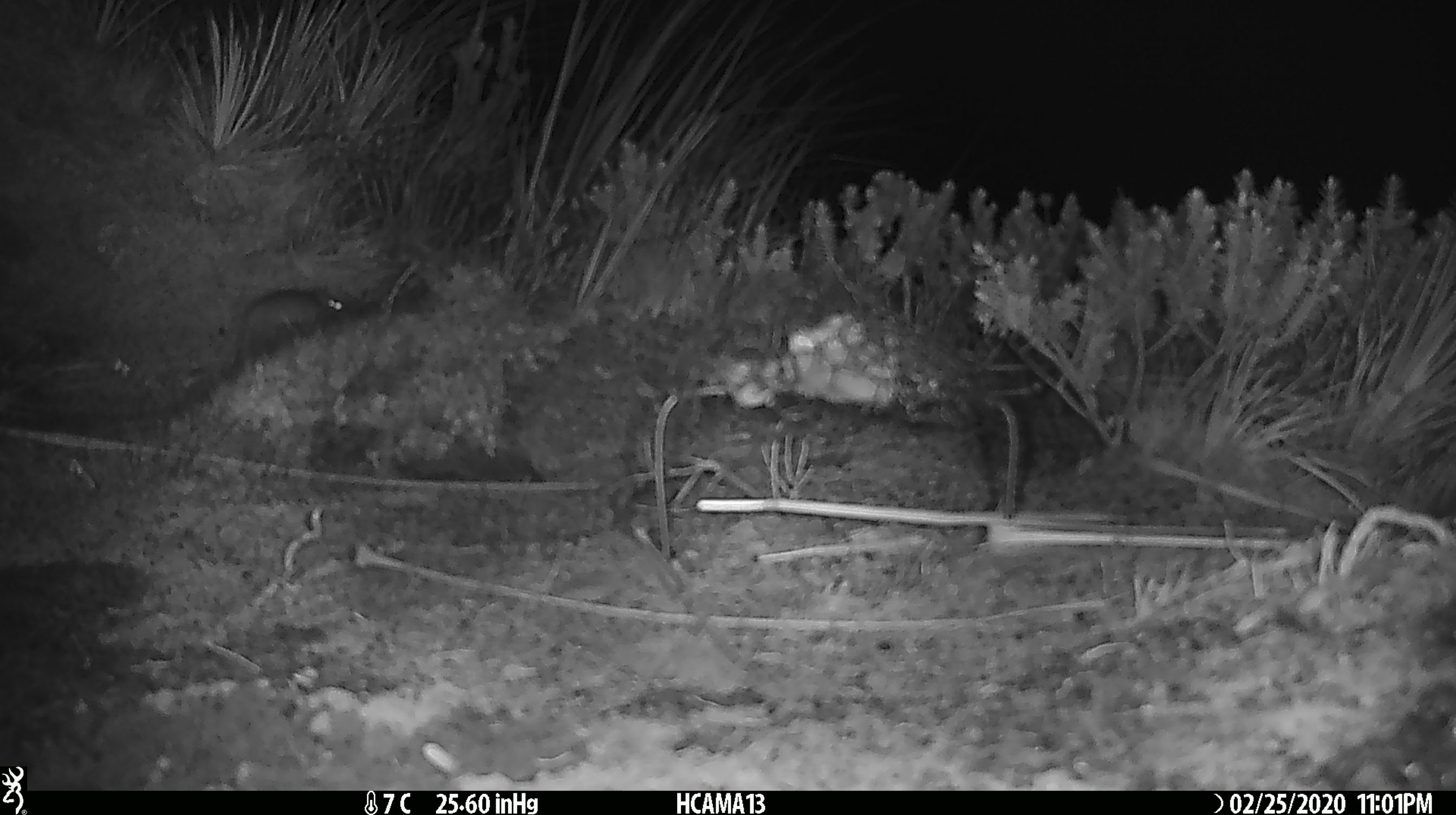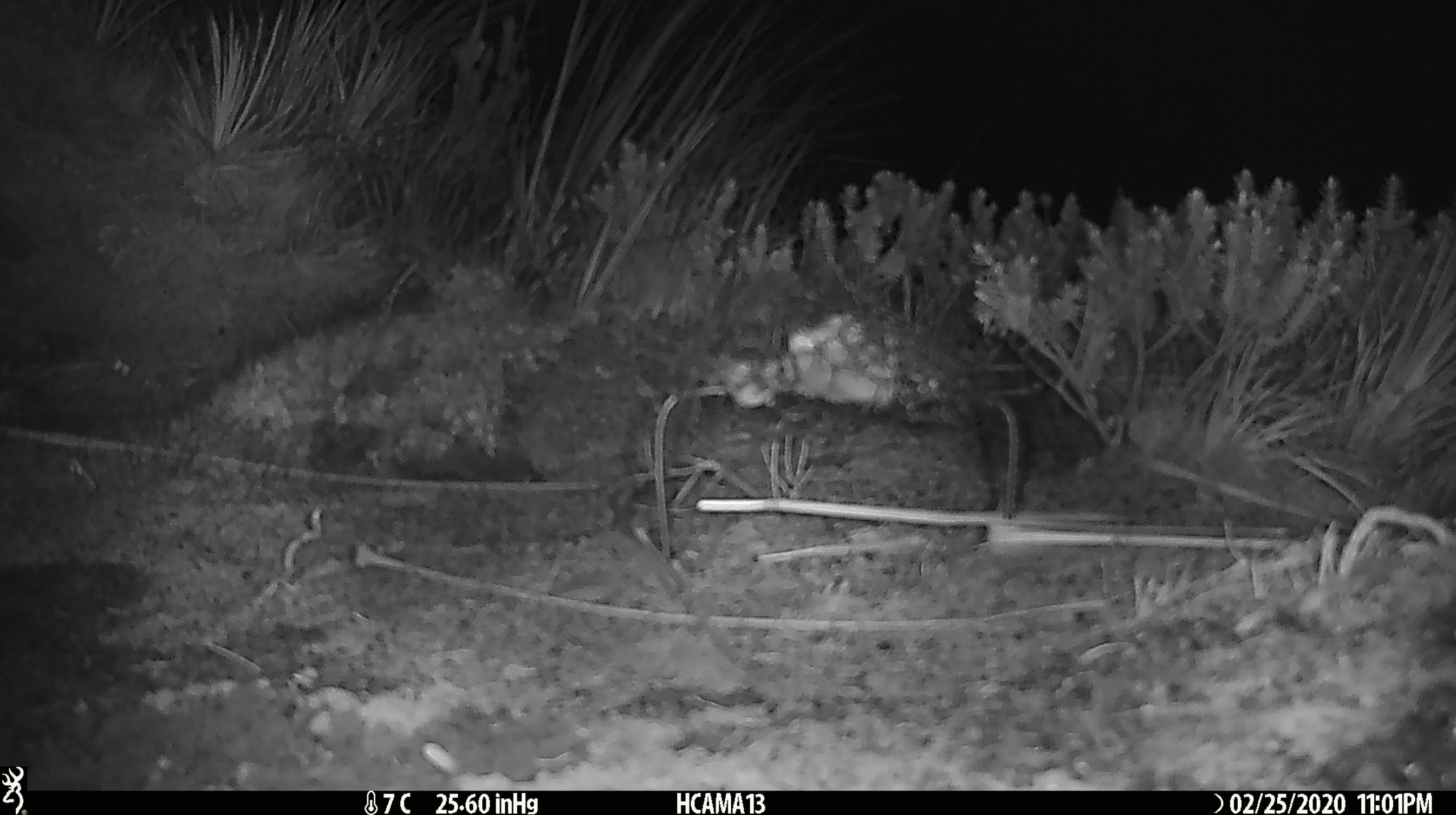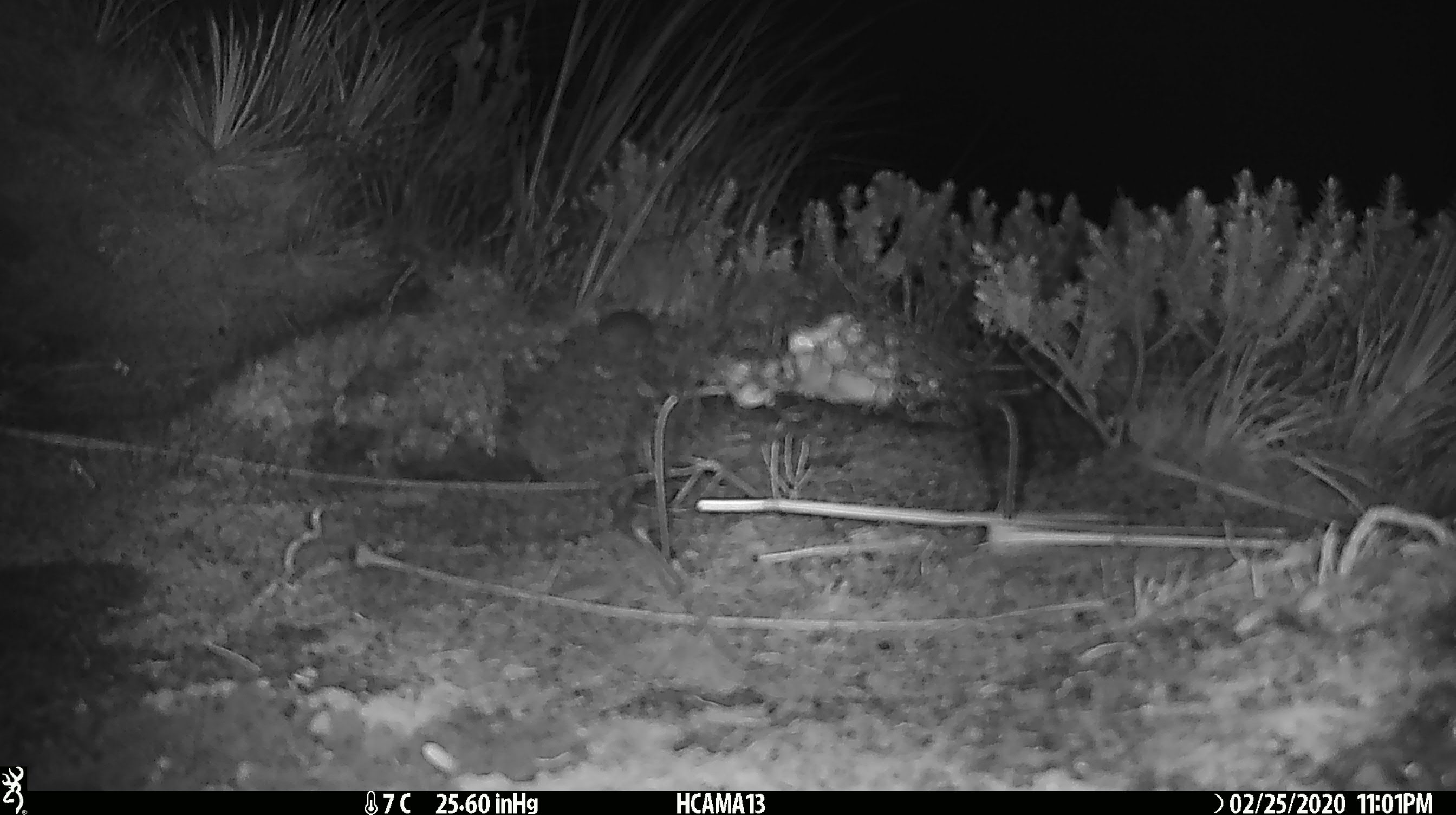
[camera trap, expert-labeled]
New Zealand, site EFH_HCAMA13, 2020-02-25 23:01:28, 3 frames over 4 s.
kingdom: Animalia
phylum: Chordata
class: Mammalia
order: Rodentia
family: Muridae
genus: Mus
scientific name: Mus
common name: mouse